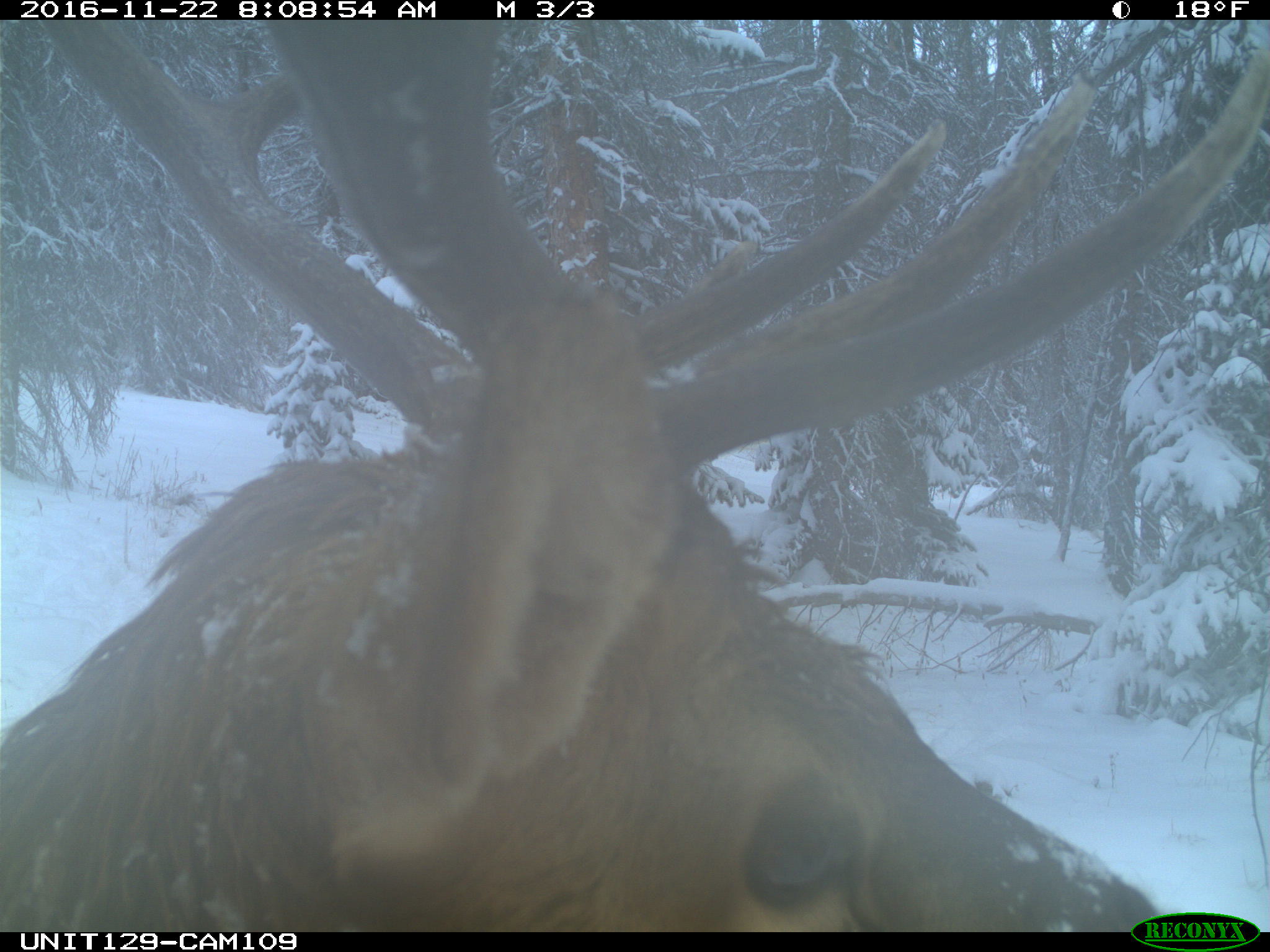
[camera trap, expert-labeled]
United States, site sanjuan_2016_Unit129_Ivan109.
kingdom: Animalia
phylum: Chordata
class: Mammalia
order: Artiodactyla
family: Cervidae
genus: Cervus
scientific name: Cervus elaphus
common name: red deer